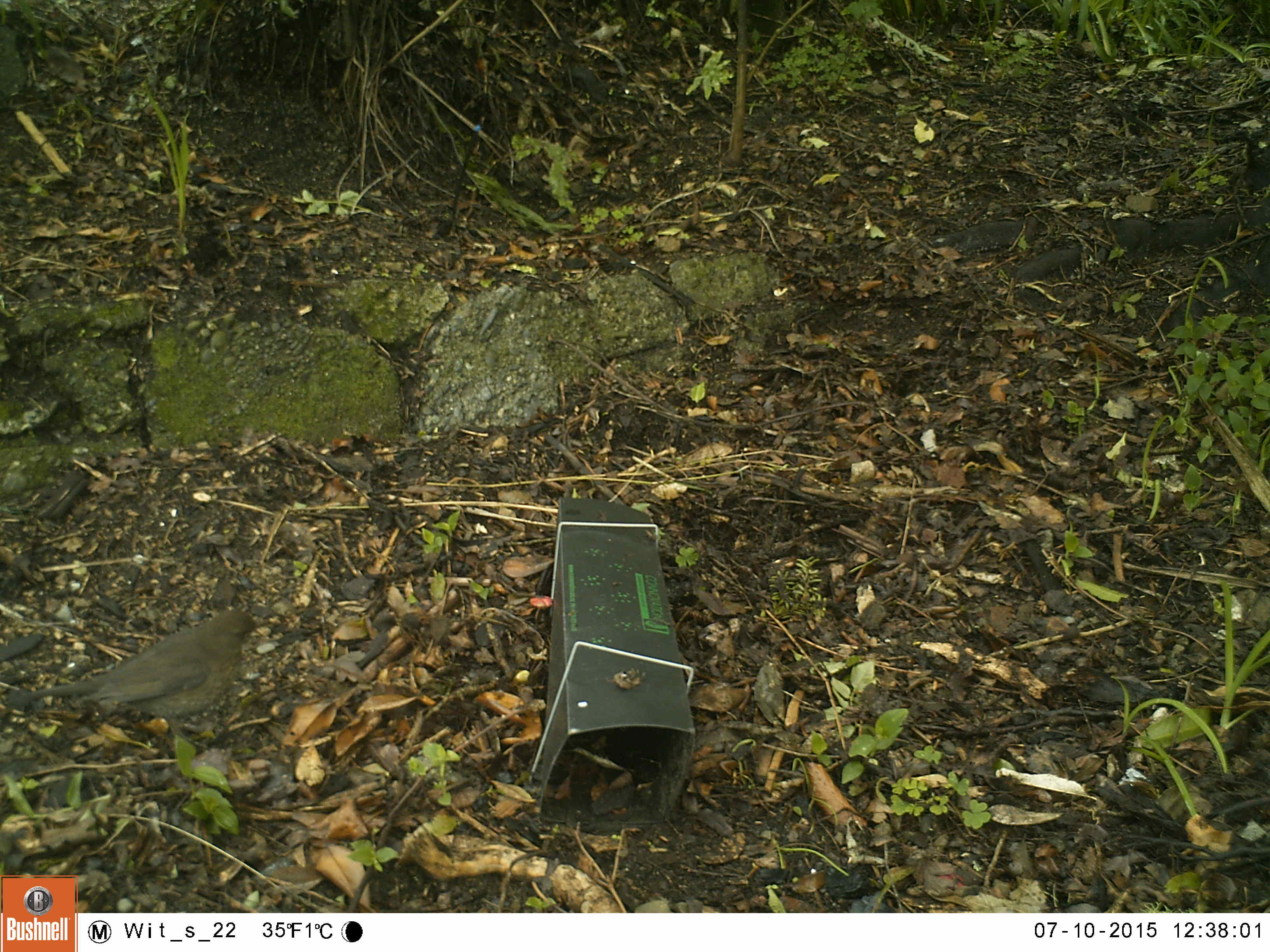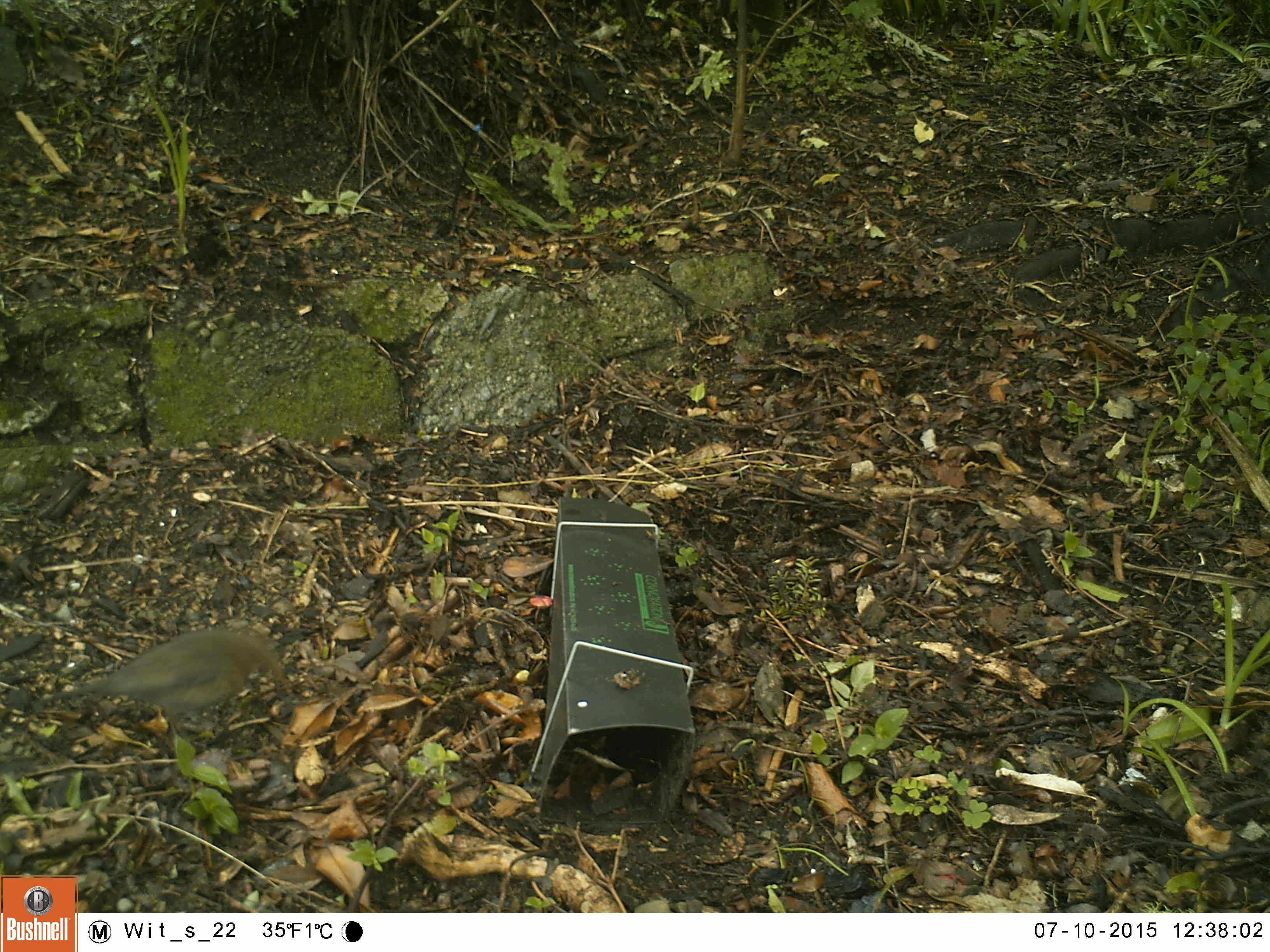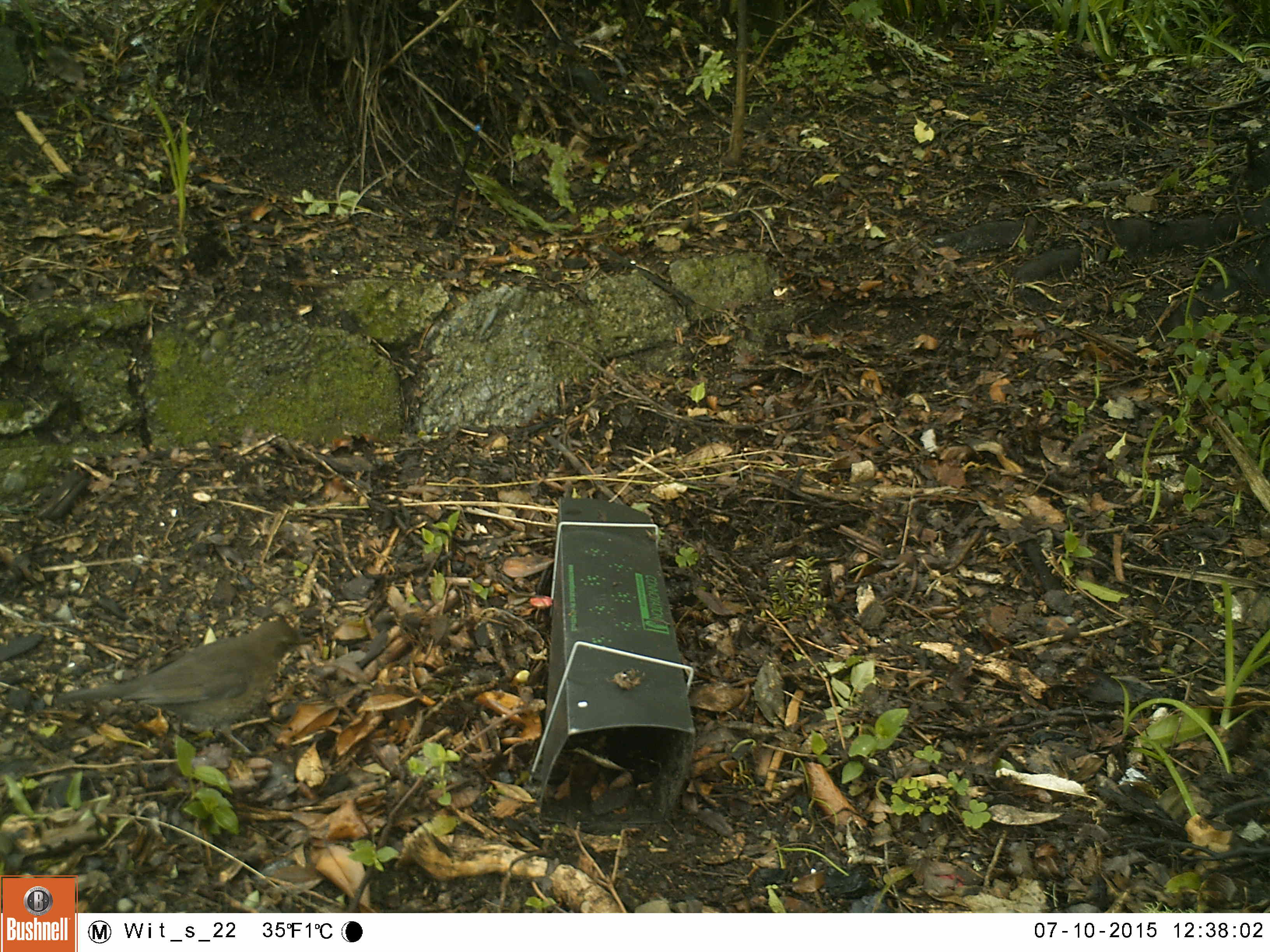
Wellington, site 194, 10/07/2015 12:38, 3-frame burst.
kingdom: Animalia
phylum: Chordata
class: Aves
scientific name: Aves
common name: bird